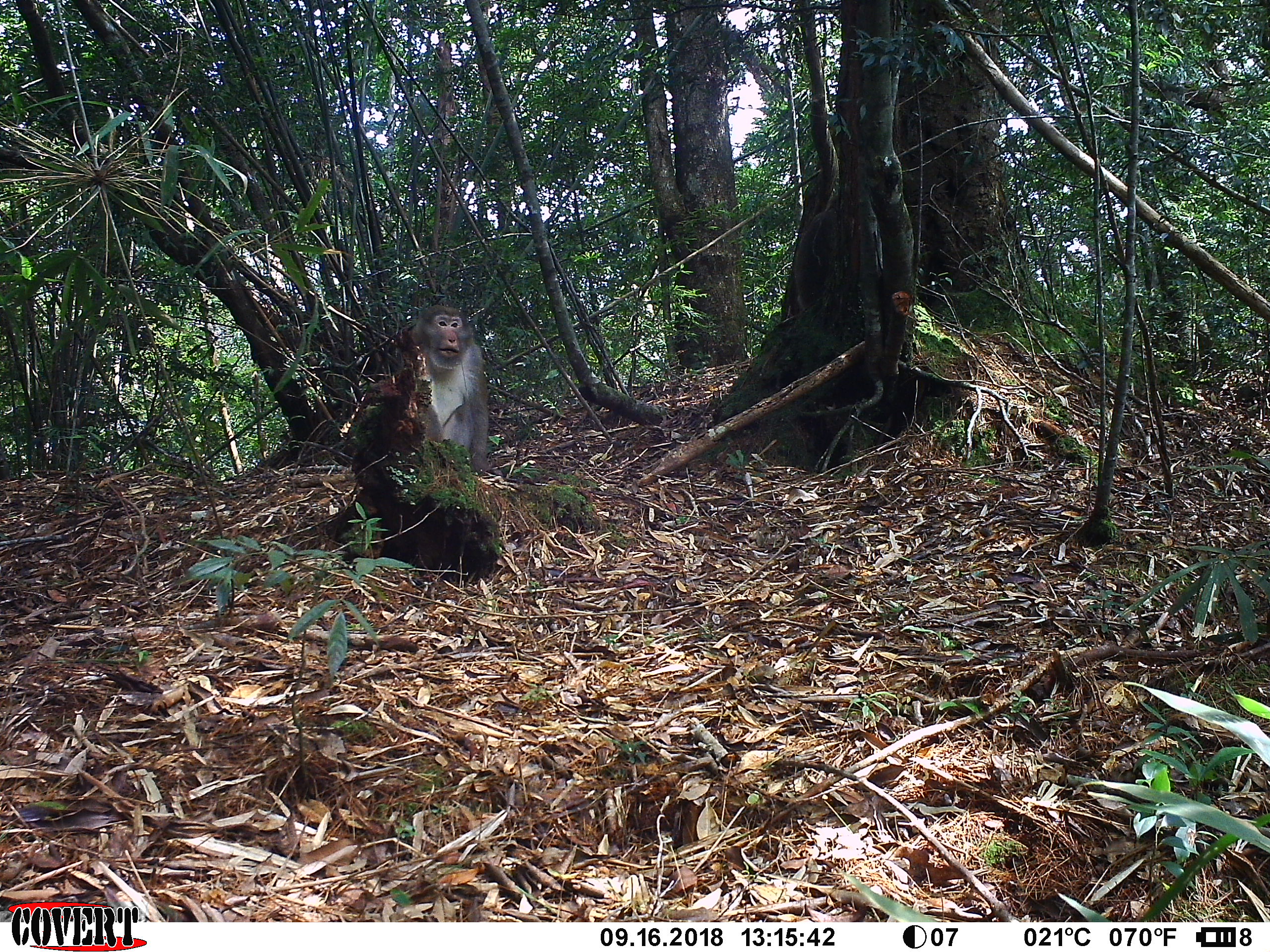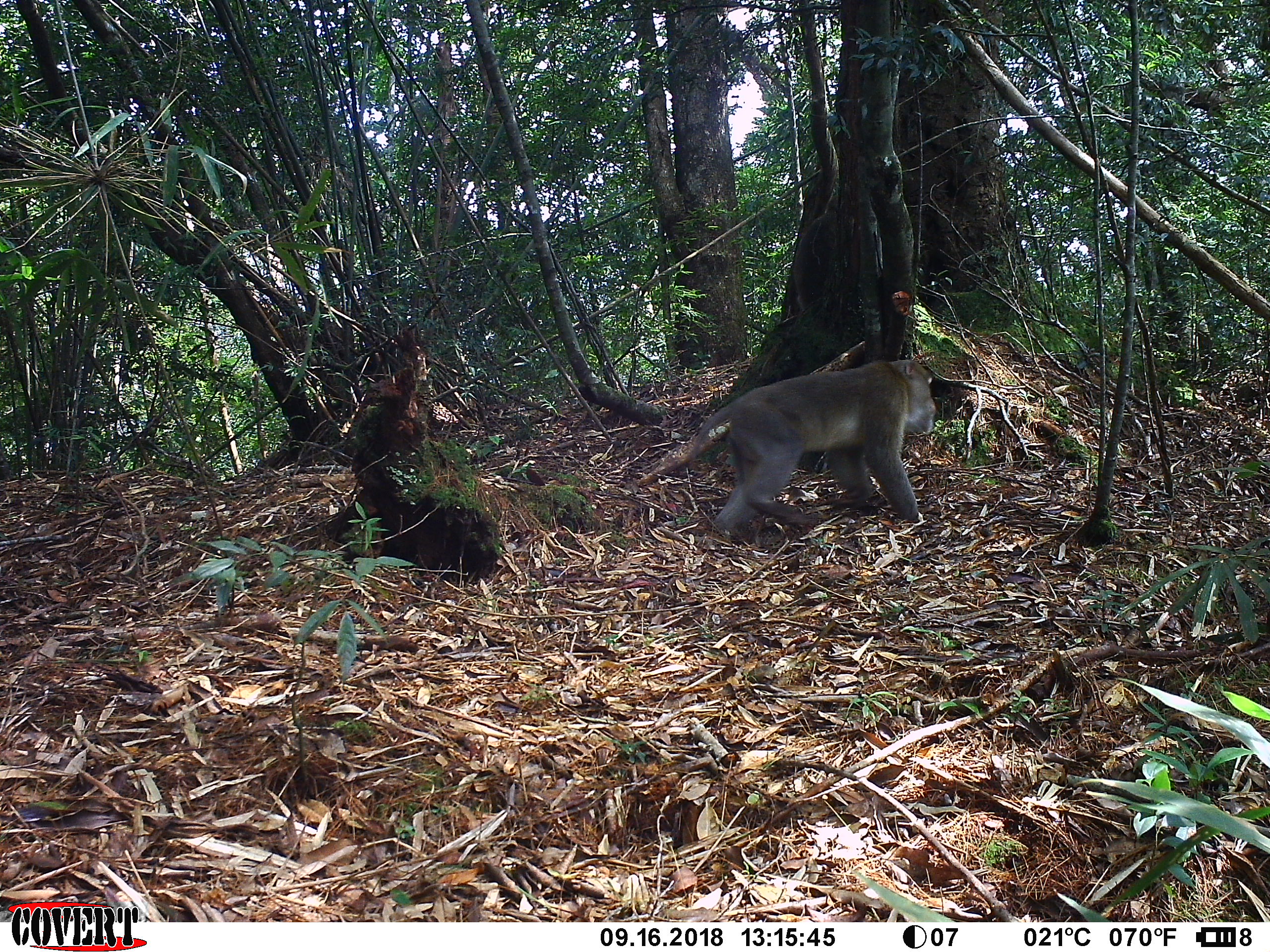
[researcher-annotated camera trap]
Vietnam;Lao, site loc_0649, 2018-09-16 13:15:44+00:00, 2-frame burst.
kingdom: Animalia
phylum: Chordata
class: Mammalia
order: Primates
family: Cercopithecidae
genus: Macaca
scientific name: Macaca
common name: macaques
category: assam or rhesus macaque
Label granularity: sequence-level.